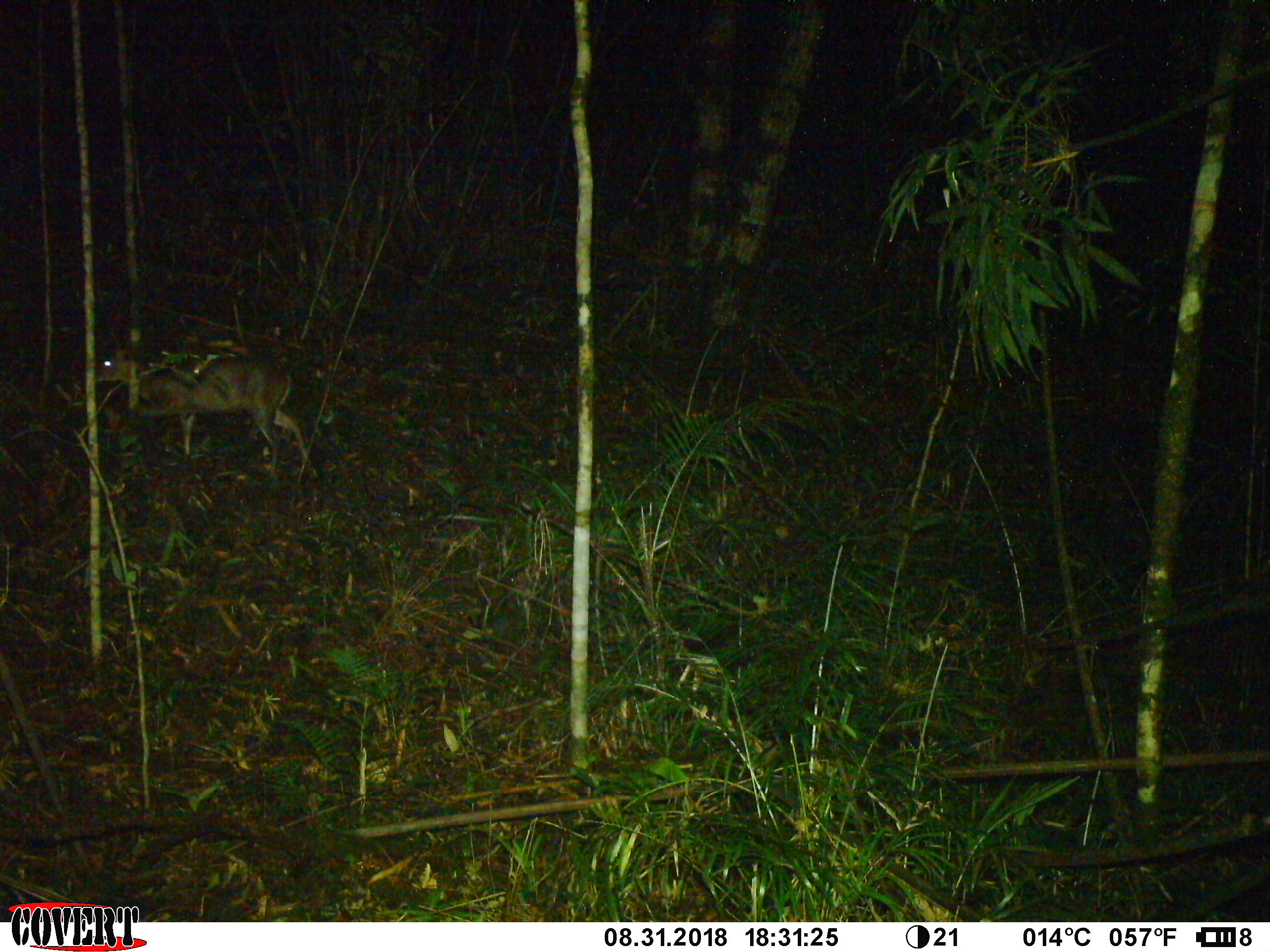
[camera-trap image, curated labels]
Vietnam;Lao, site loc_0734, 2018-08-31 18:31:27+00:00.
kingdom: Animalia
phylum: Chordata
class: Mammalia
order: Artiodactyla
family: Cervidae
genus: Muntiacus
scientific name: Muntiacus rooseveltorum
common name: roosevelt's muntjac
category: roosevelts muntjac group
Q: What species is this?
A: Roosevelts muntjac group (roosevelt's muntjac) (Muntiacus rooseveltorum).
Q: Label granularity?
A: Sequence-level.